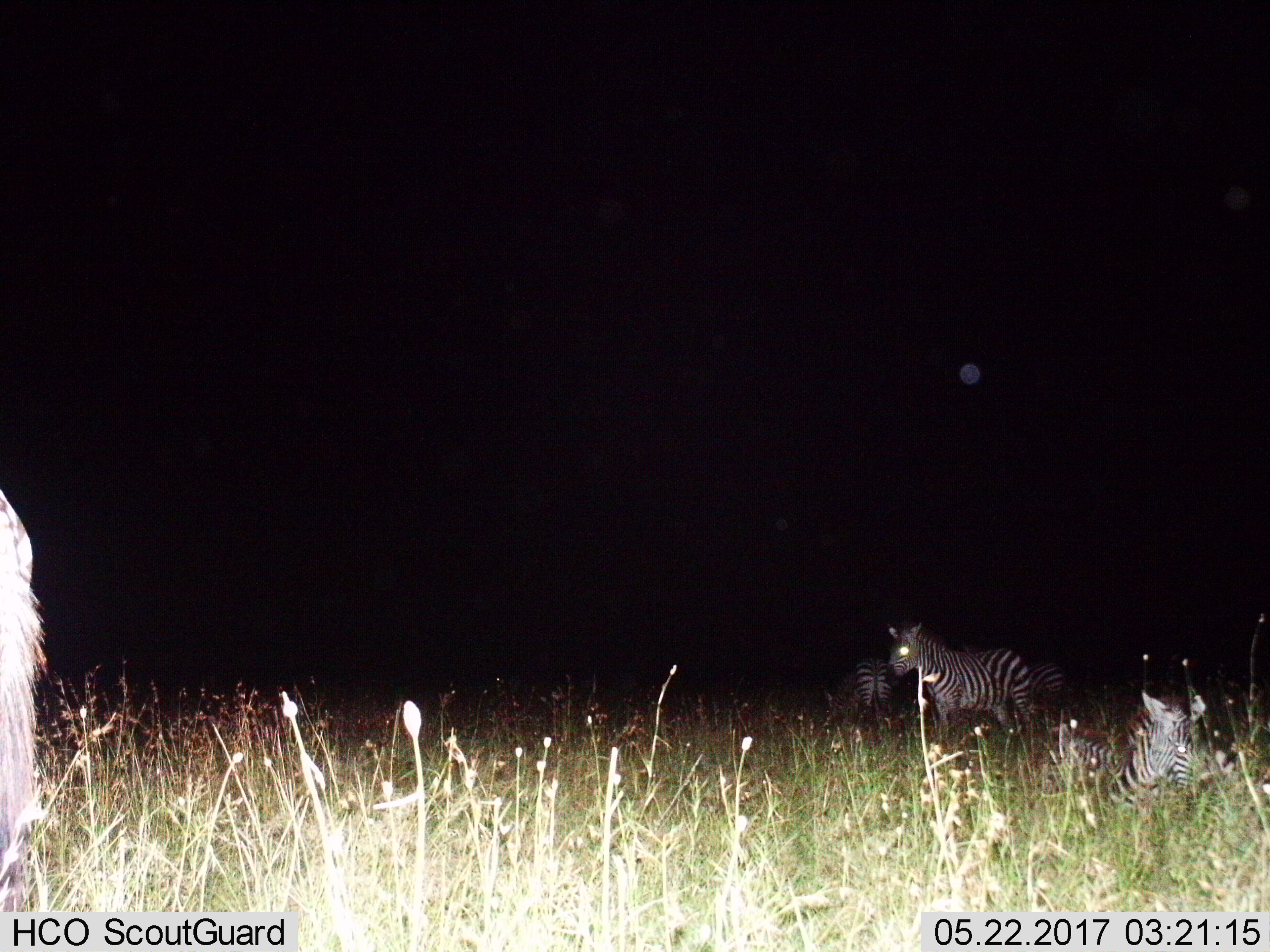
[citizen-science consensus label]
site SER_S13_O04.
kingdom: Animalia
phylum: Chordata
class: Mammalia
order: Perissodactyla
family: Equidae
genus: Equus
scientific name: Equus quagga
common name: plains zebra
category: zebraplains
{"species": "zebraplains (plains zebra) (Equus quagga)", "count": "5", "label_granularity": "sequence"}